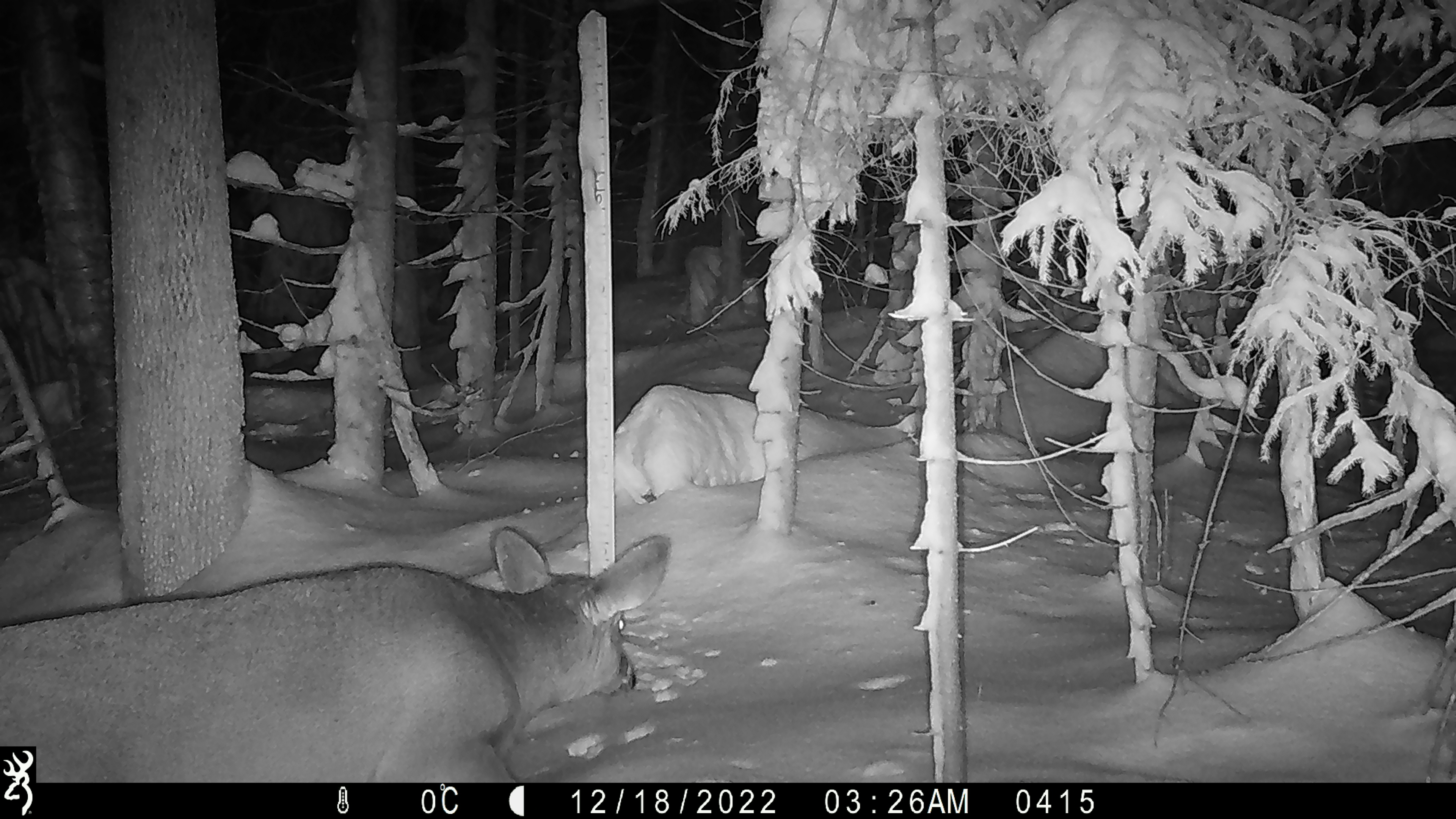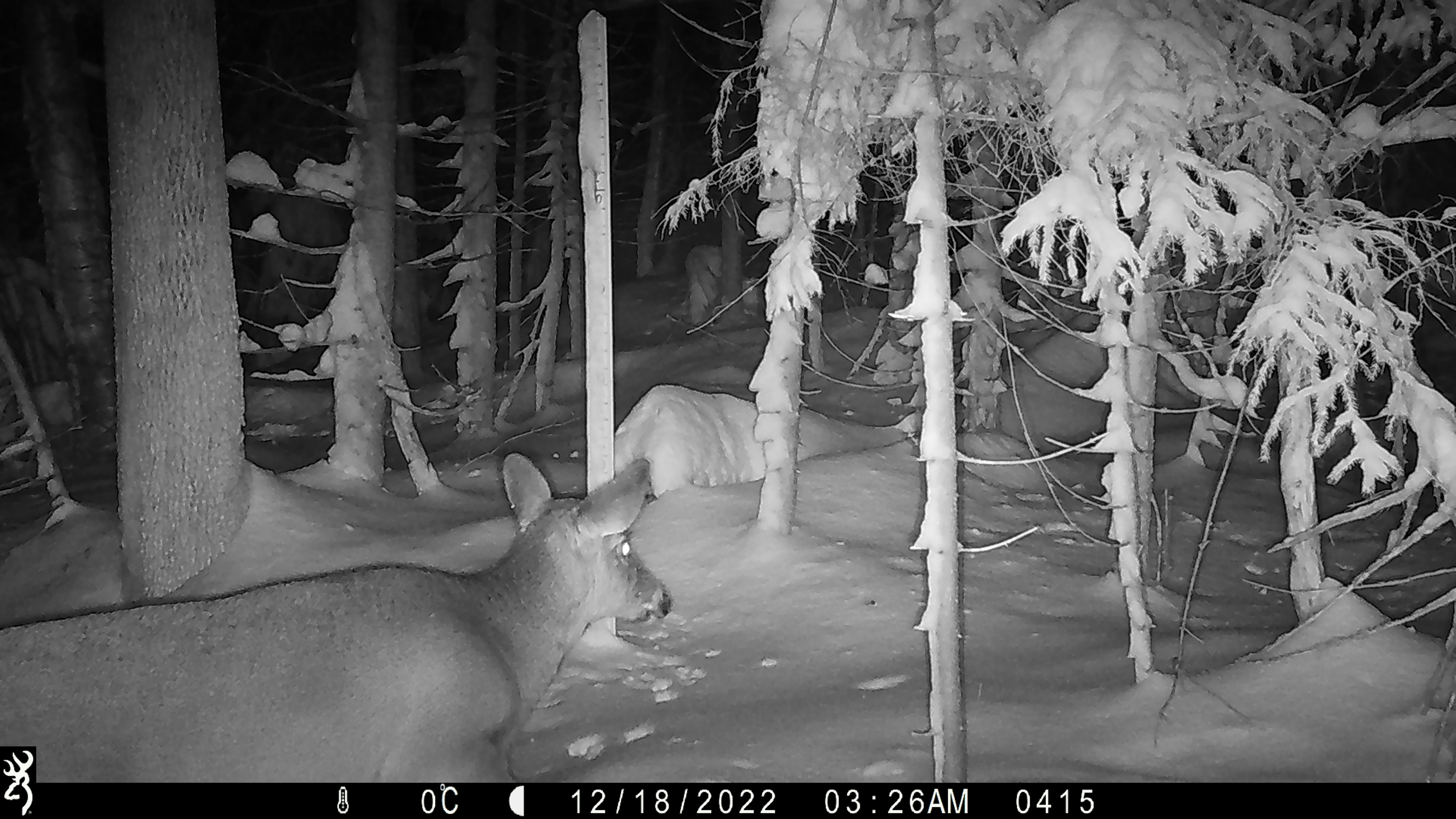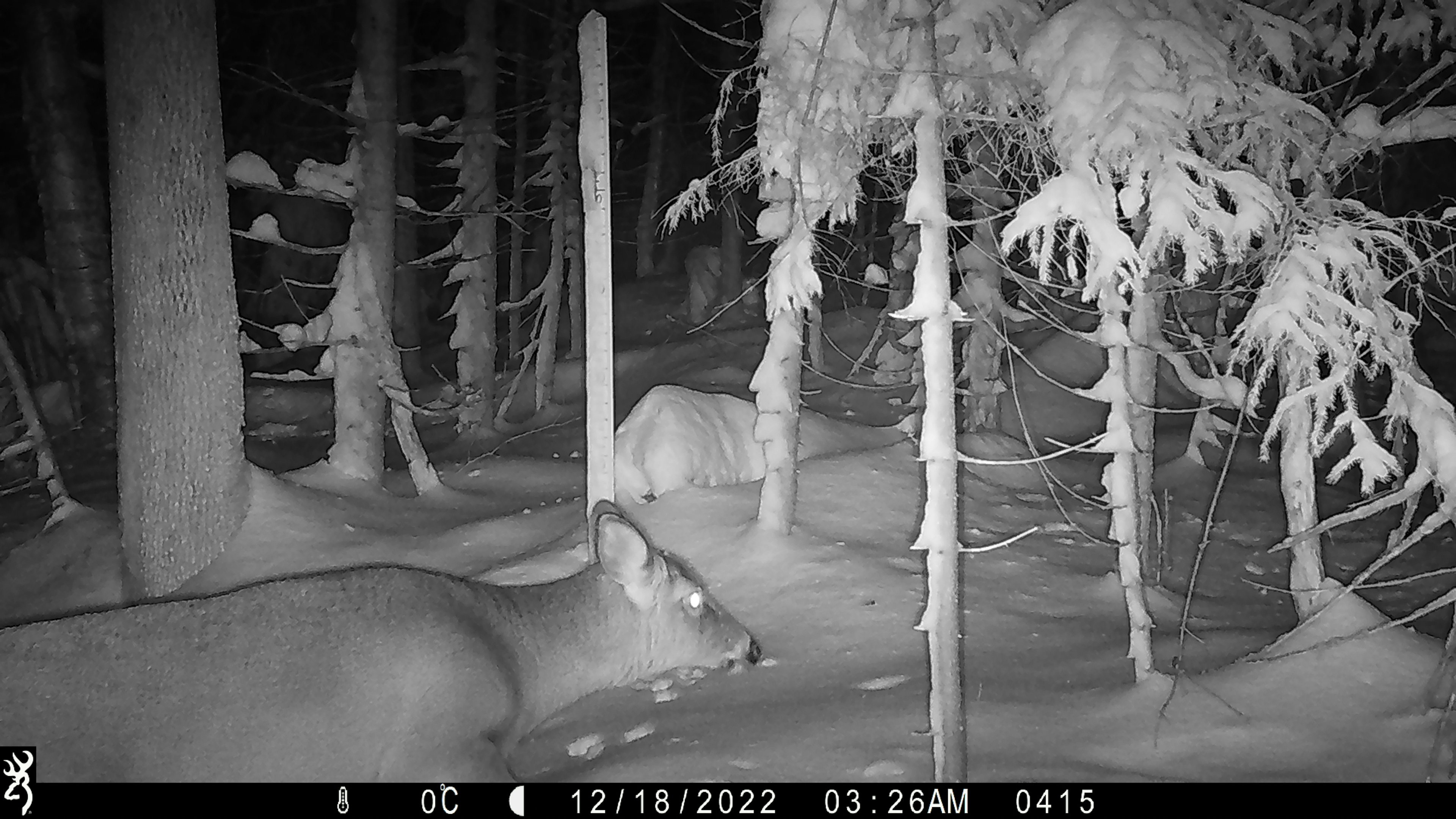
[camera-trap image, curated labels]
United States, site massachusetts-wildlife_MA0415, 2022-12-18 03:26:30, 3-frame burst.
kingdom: Animalia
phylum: Chordata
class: Mammalia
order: Artiodactyla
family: Cervidae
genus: Odocoileus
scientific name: Odocoileus virginianus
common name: white-tailed deer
White-tailed deer (Odocoileus virginianus).